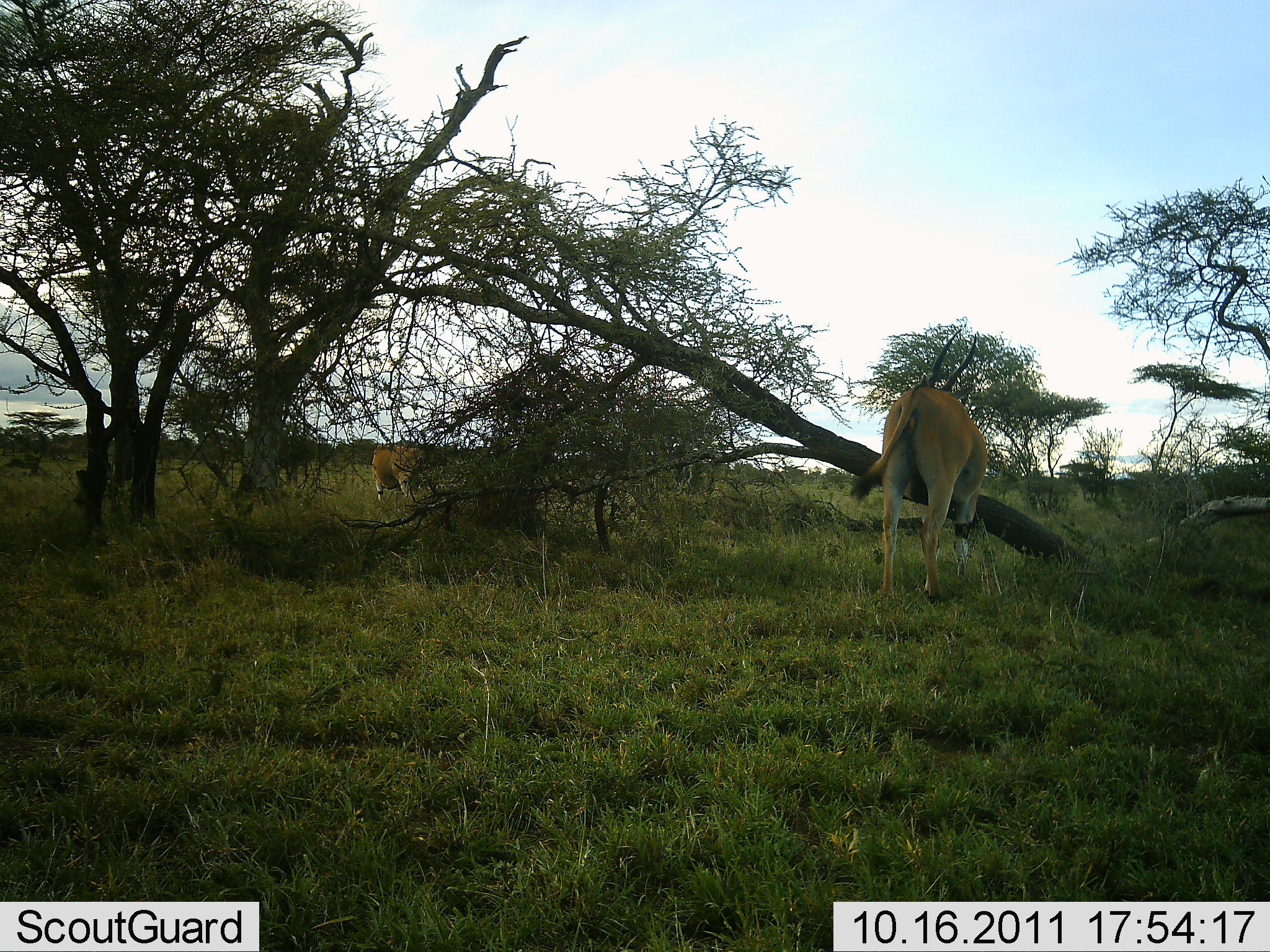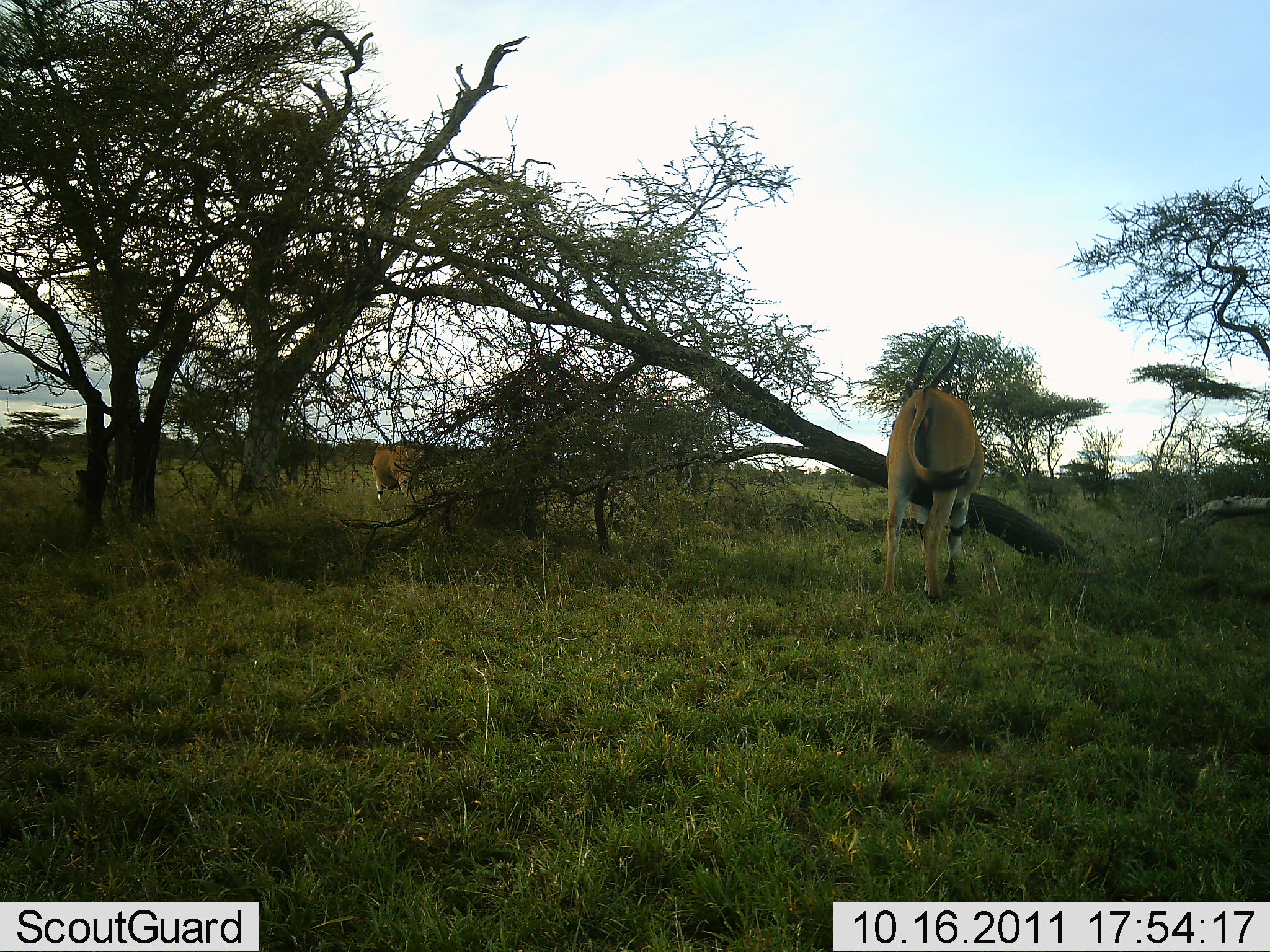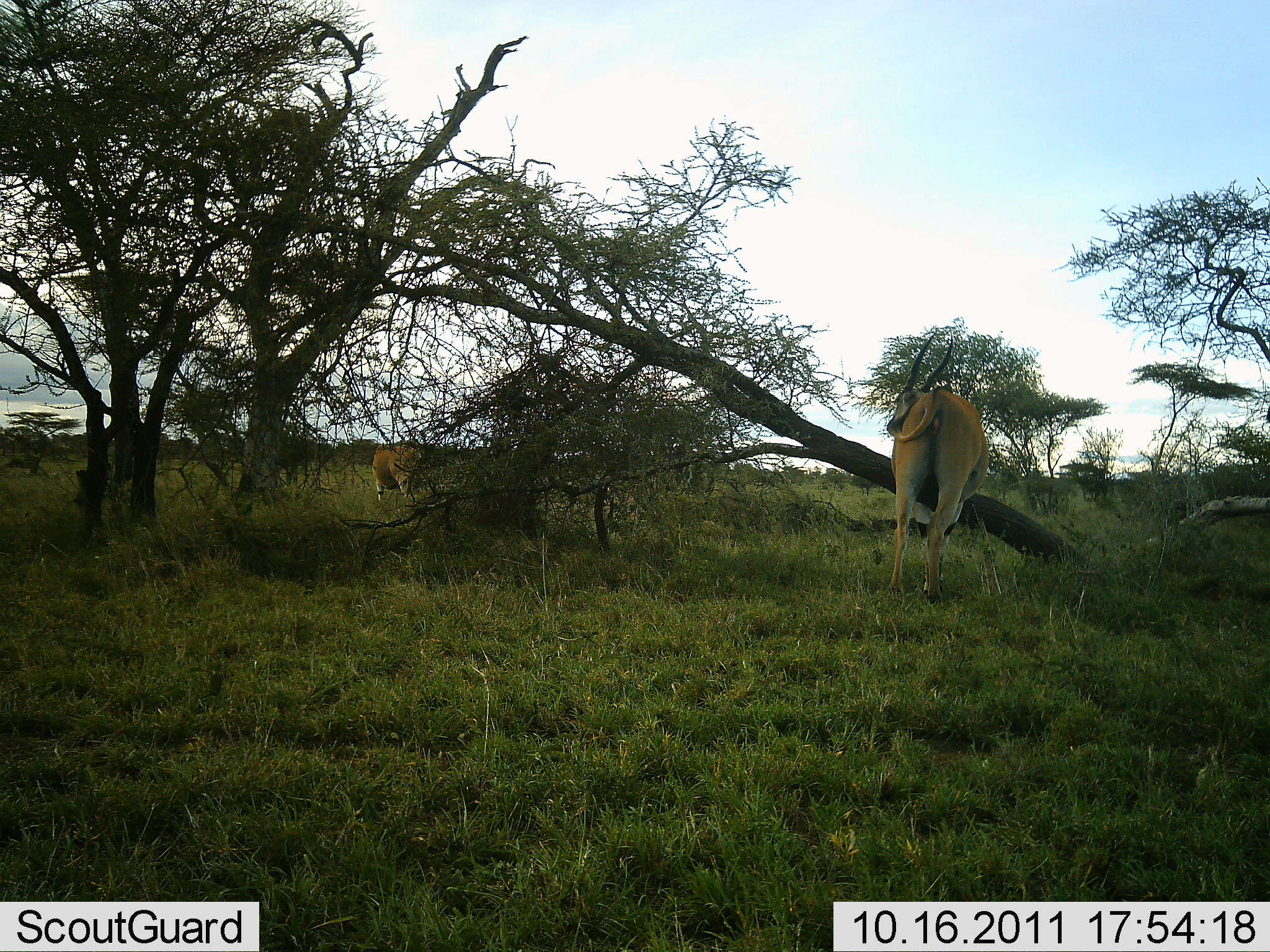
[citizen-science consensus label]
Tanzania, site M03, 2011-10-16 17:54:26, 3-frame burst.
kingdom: Animalia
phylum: Chordata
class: Mammalia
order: Artiodactyla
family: Bovidae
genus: Tragelaphus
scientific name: Tragelaphus oryx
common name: eland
Eland (Tragelaphus oryx), count 2. Behavior (volunteer vote fractions): standing 82%, resting 0%, moving 9%, interacting 0%. Young present (vote fraction): 0%. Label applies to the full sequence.